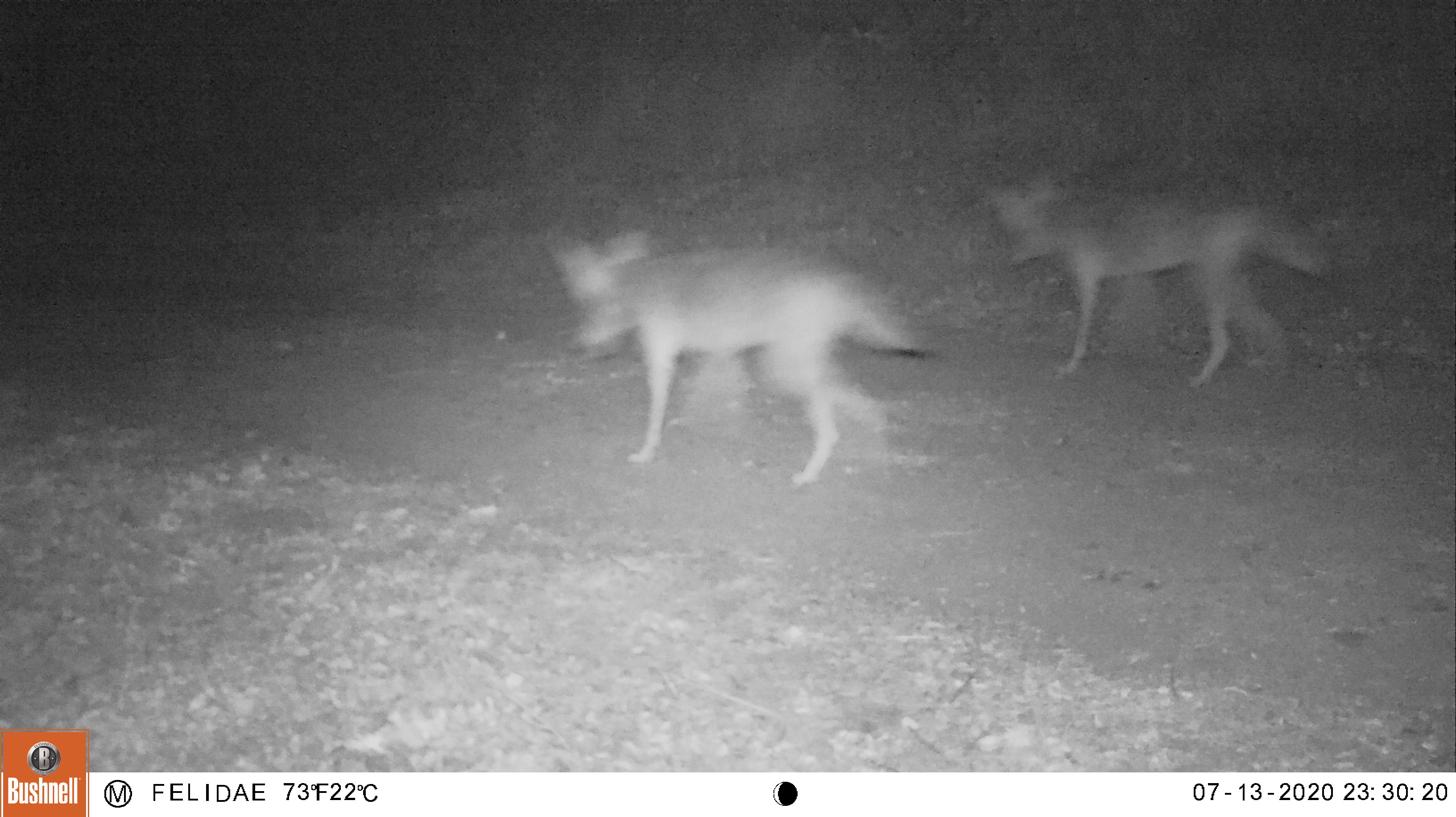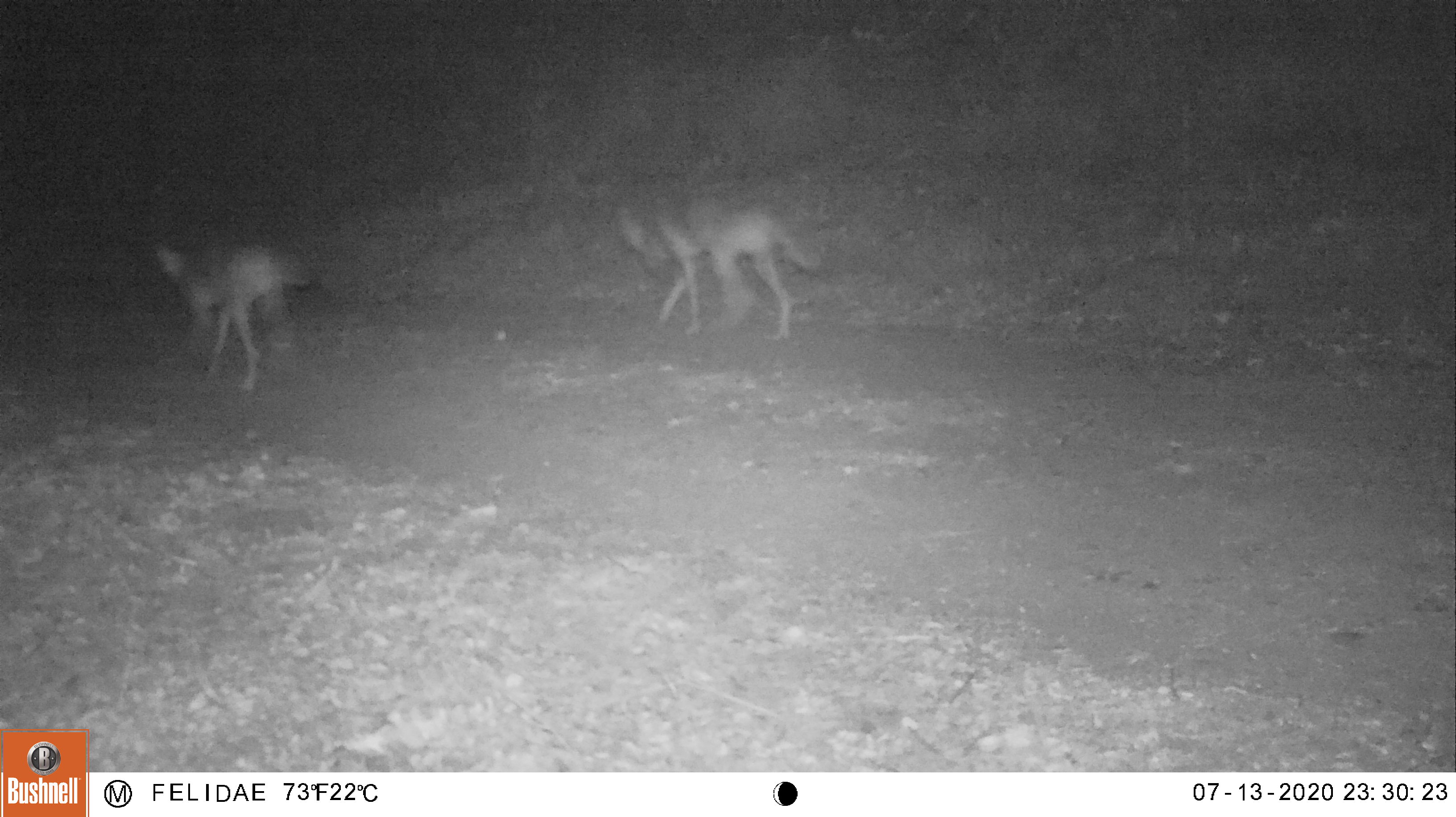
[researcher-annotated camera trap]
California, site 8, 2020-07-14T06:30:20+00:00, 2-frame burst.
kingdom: Animalia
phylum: Chordata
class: Mammalia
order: Carnivora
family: Canidae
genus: Canis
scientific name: Canis latrans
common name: coyote